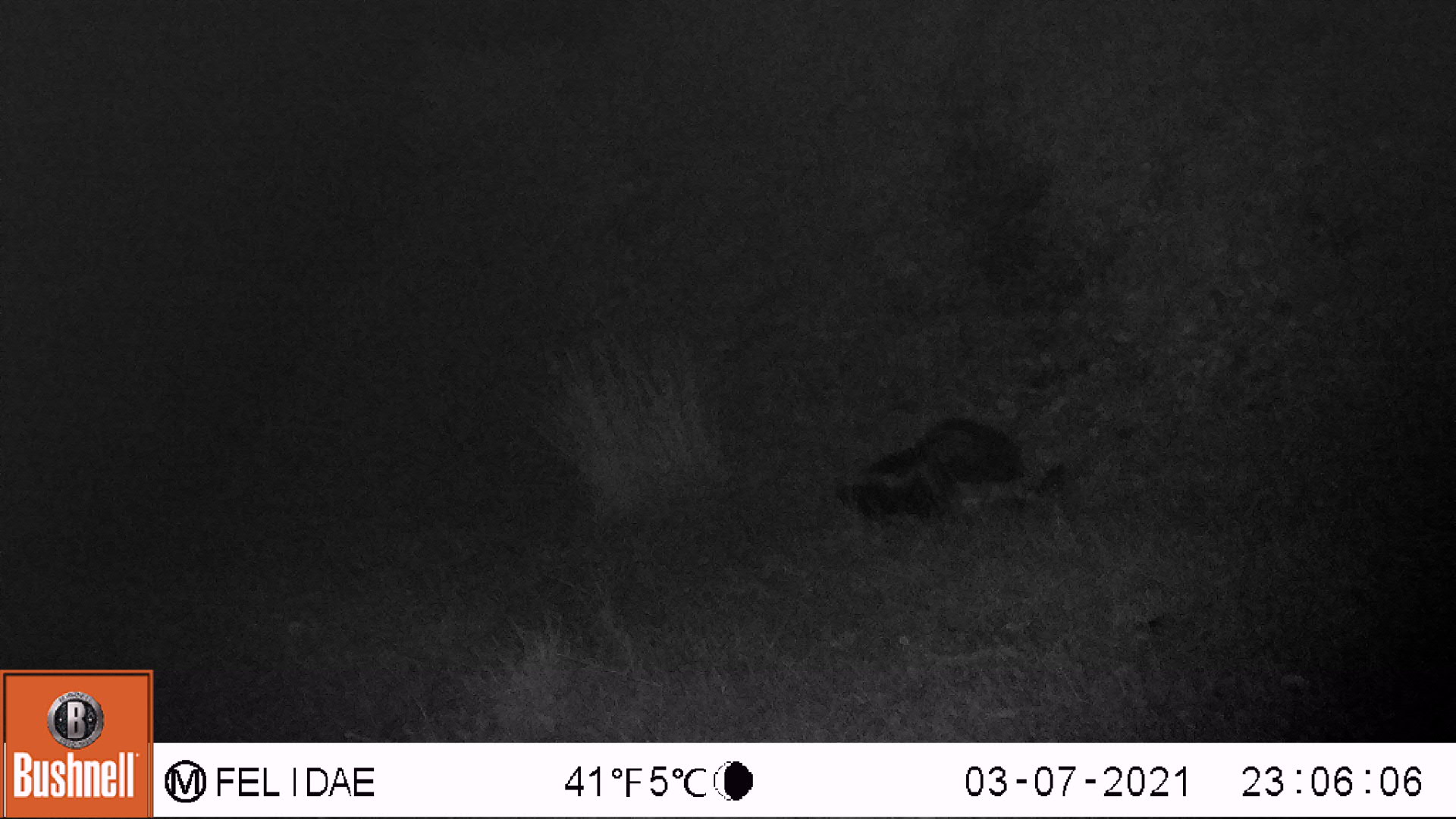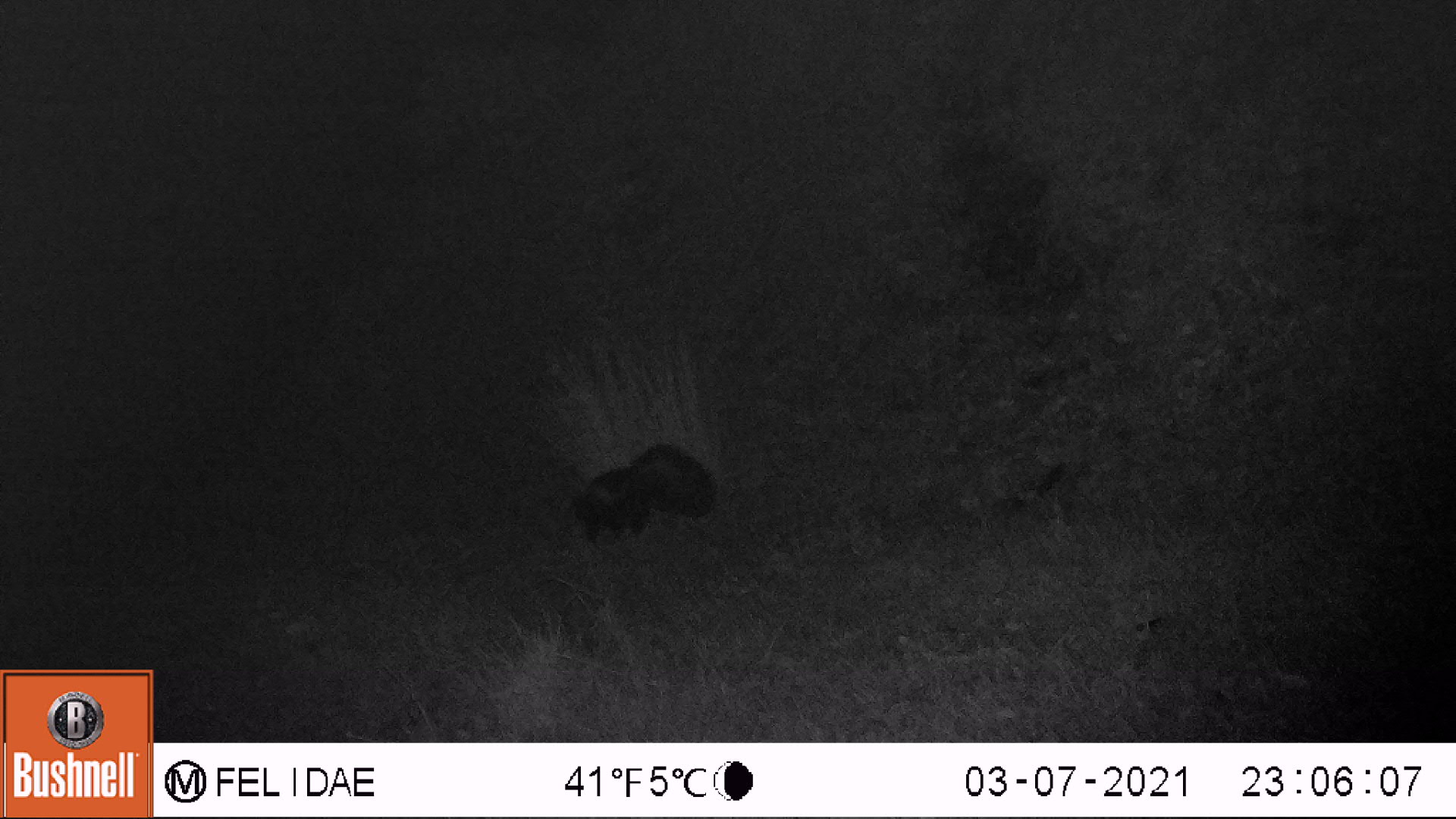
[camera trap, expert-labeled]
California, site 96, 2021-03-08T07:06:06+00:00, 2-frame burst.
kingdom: Animalia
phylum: Chordata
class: Mammalia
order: Carnivora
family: Mephitidae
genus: Mephitis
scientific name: Mephitis mephitis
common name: striped skunk